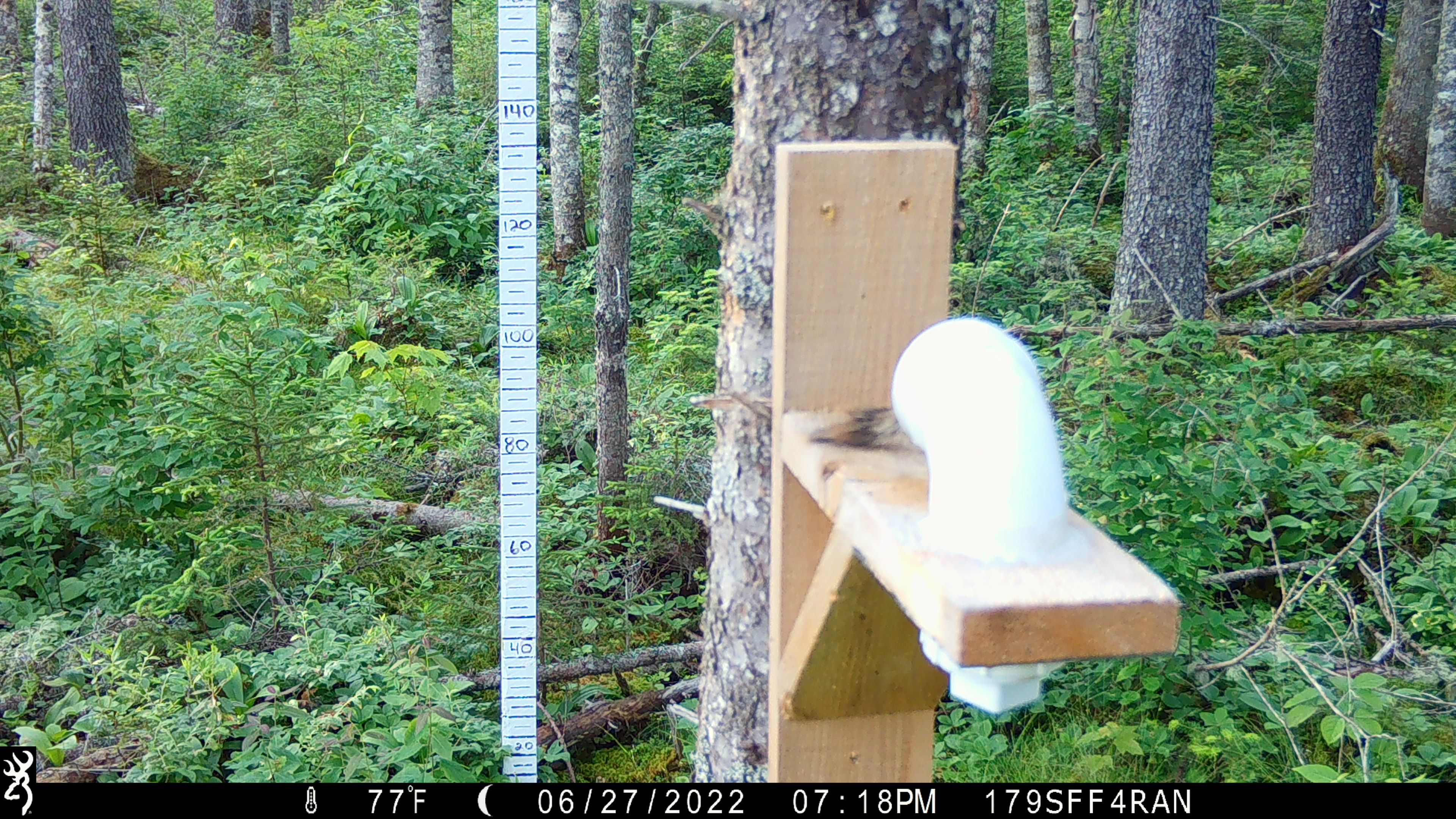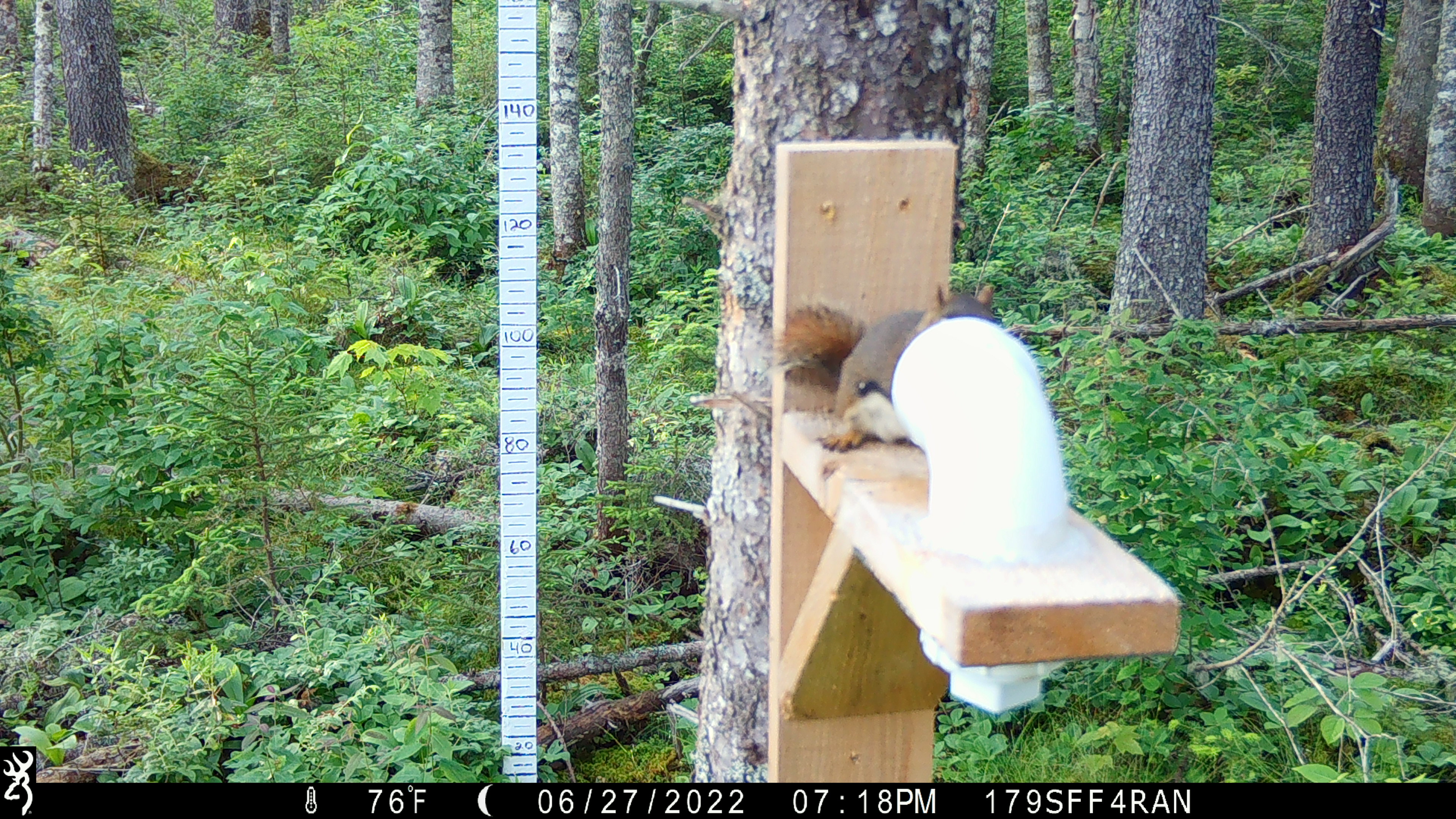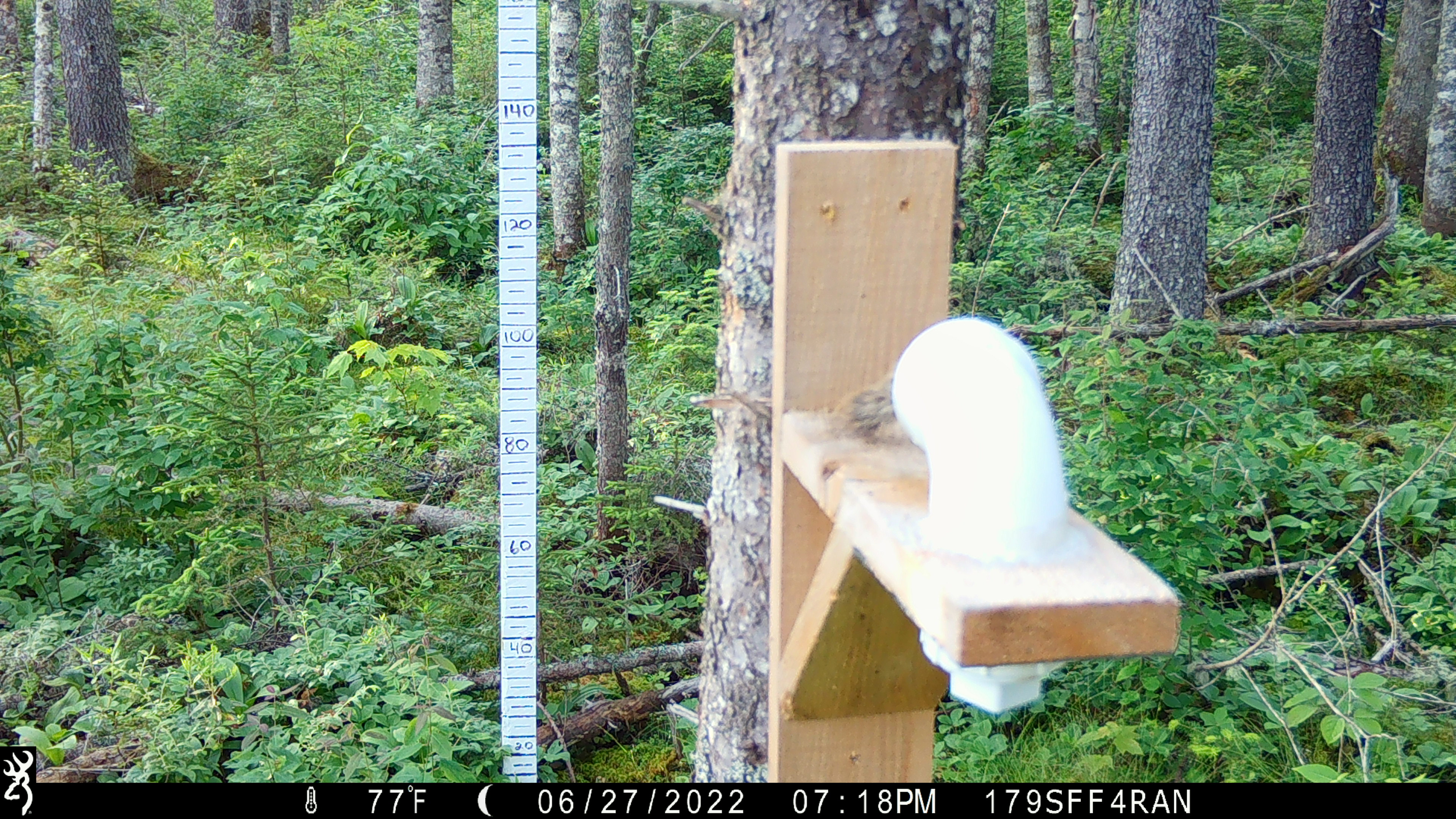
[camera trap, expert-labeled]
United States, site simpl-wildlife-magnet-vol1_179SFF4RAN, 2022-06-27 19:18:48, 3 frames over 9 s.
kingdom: Animalia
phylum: Chordata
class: Mammalia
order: Rodentia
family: Sciuridae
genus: Tamiasciurus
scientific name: Tamiasciurus hudsonicus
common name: red squirrel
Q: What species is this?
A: Red squirrel (Tamiasciurus hudsonicus).